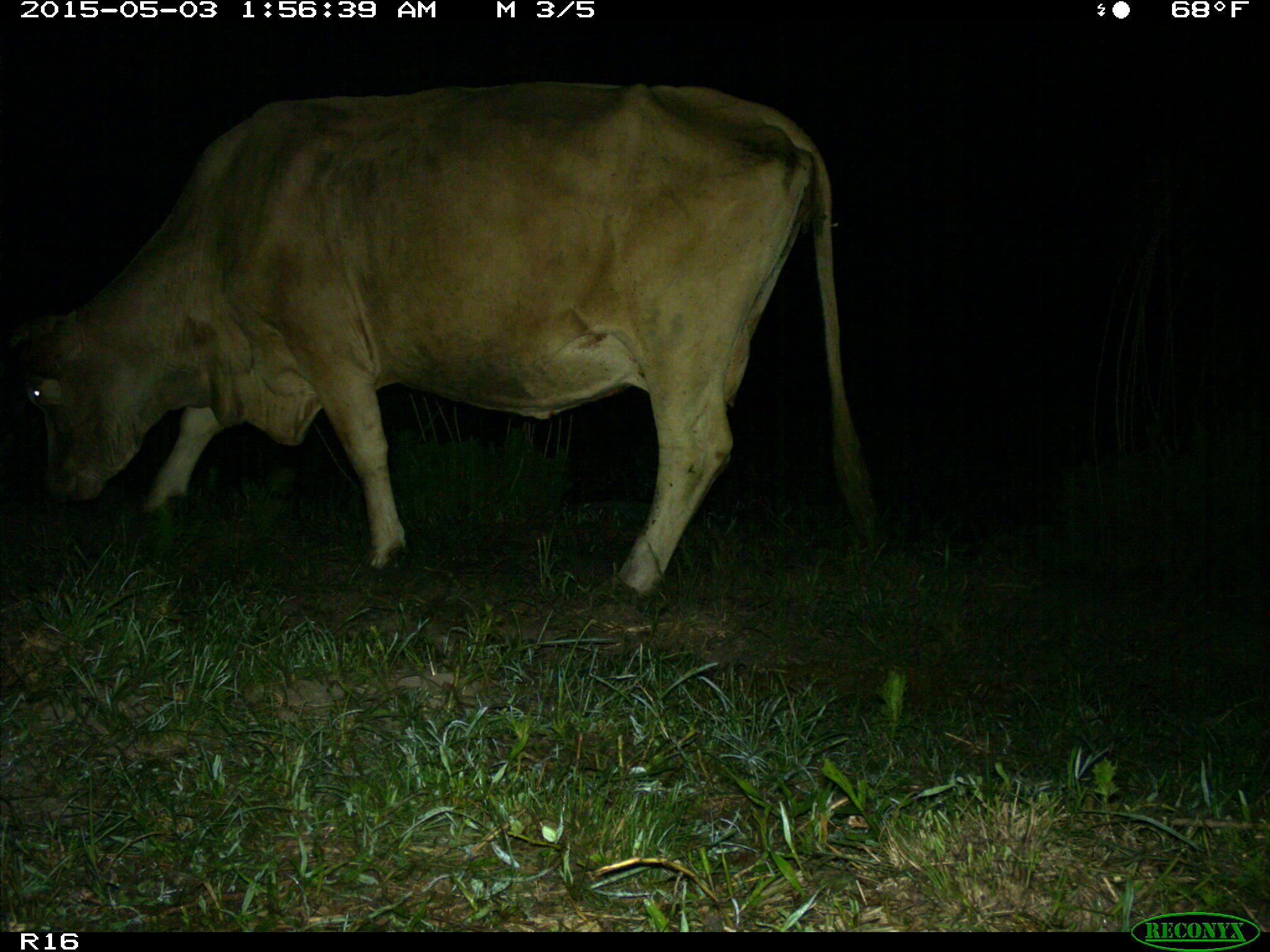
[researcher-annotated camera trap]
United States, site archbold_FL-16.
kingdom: Animalia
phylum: Chordata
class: Mammalia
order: Artiodactyla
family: Bovidae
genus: Bos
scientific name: Bos taurus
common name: domestic cow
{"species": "Bos taurus (domestic cow)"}